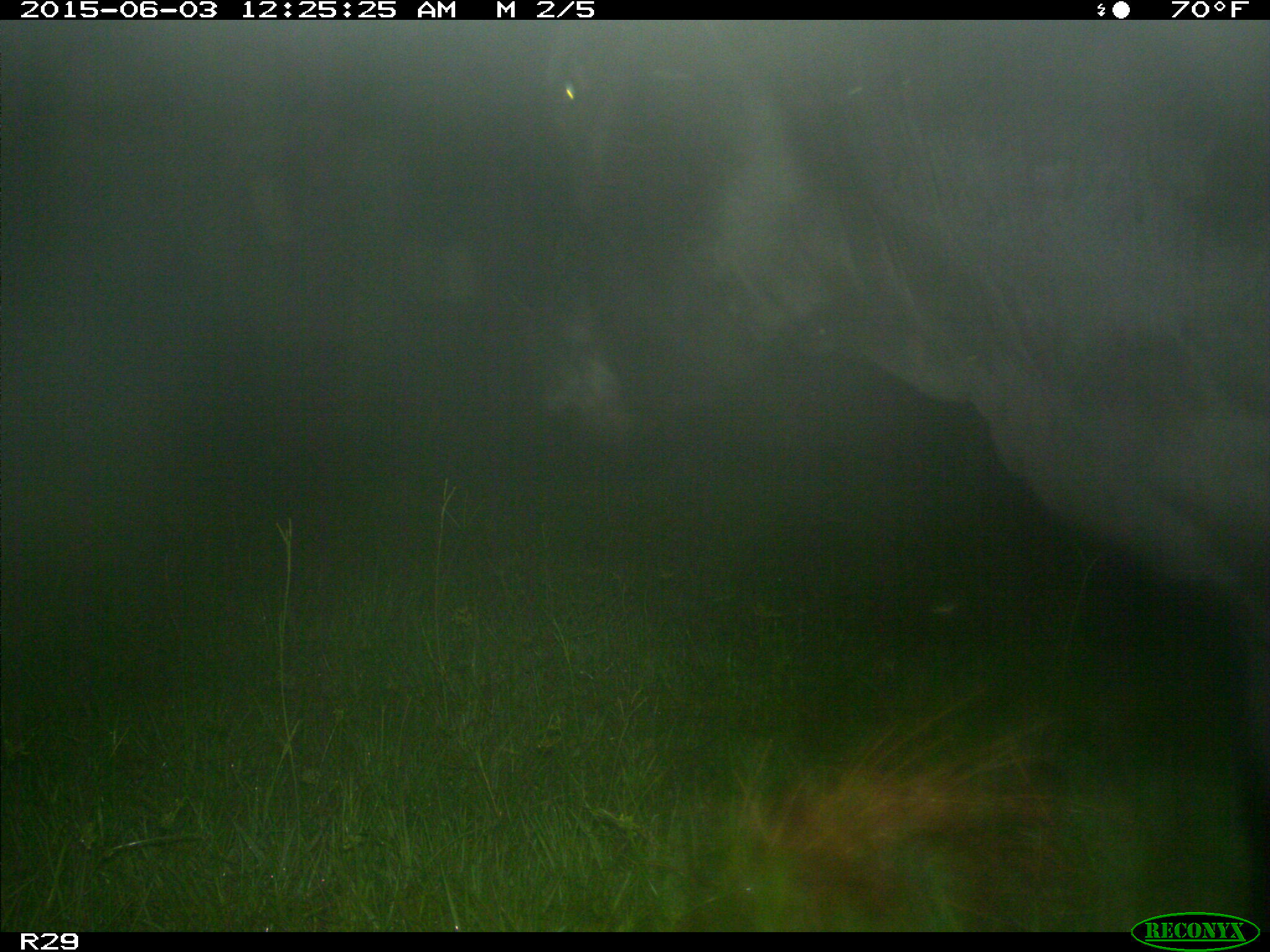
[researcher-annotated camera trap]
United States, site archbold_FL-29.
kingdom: Animalia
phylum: Chordata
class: Mammalia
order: Artiodactyla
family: Bovidae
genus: Bos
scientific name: Bos taurus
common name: domestic cow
Bos taurus (domestic cow).